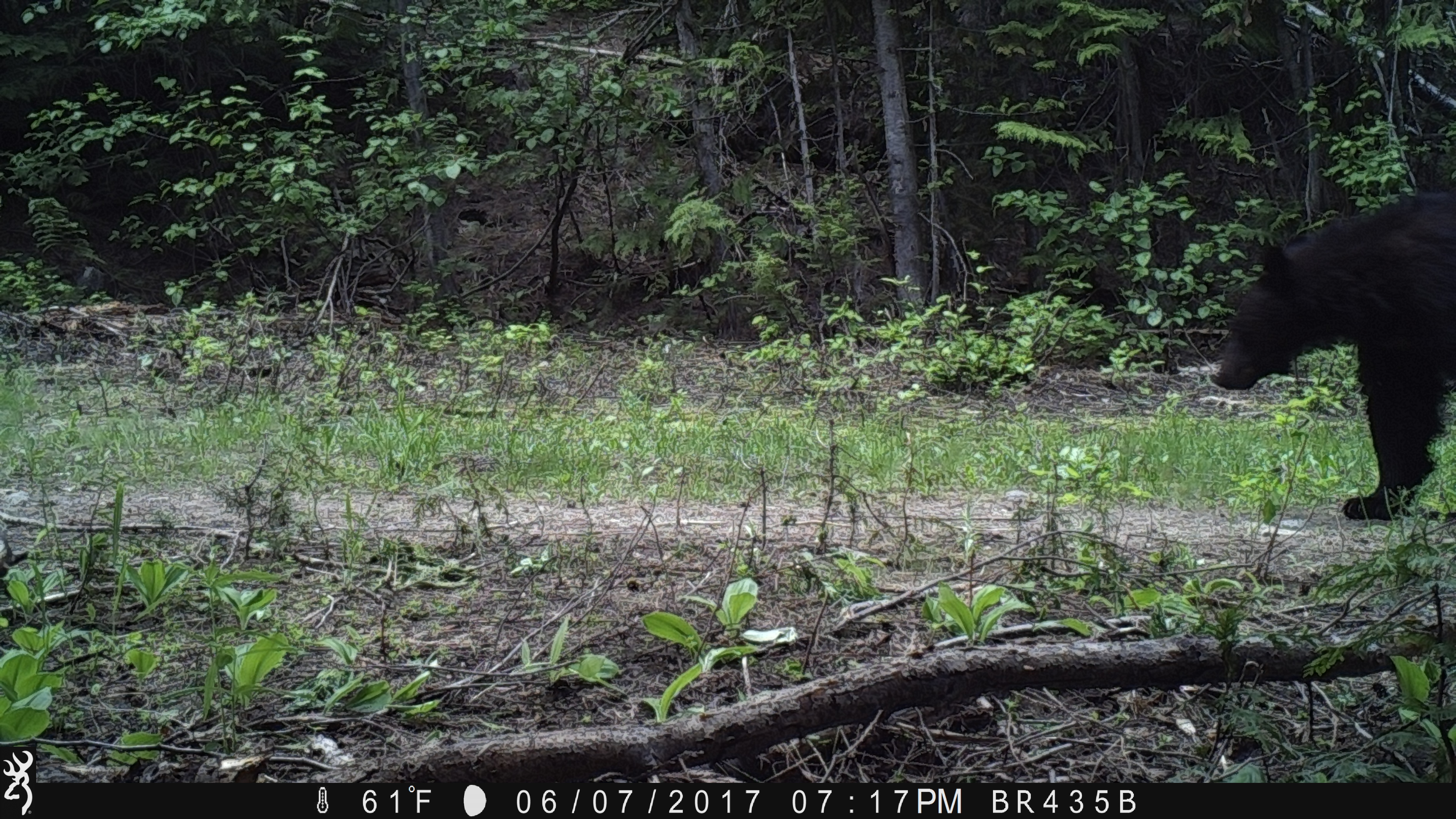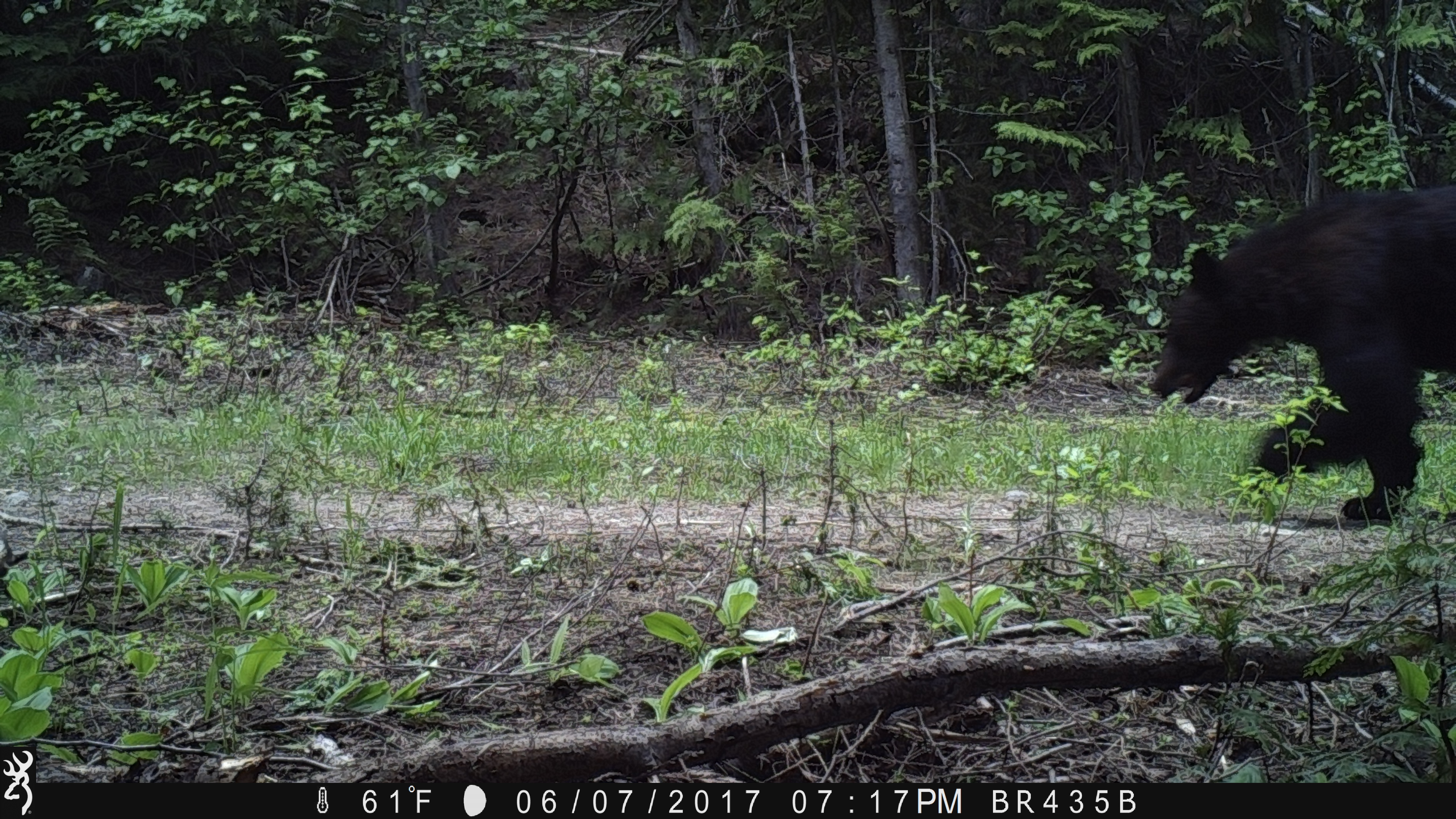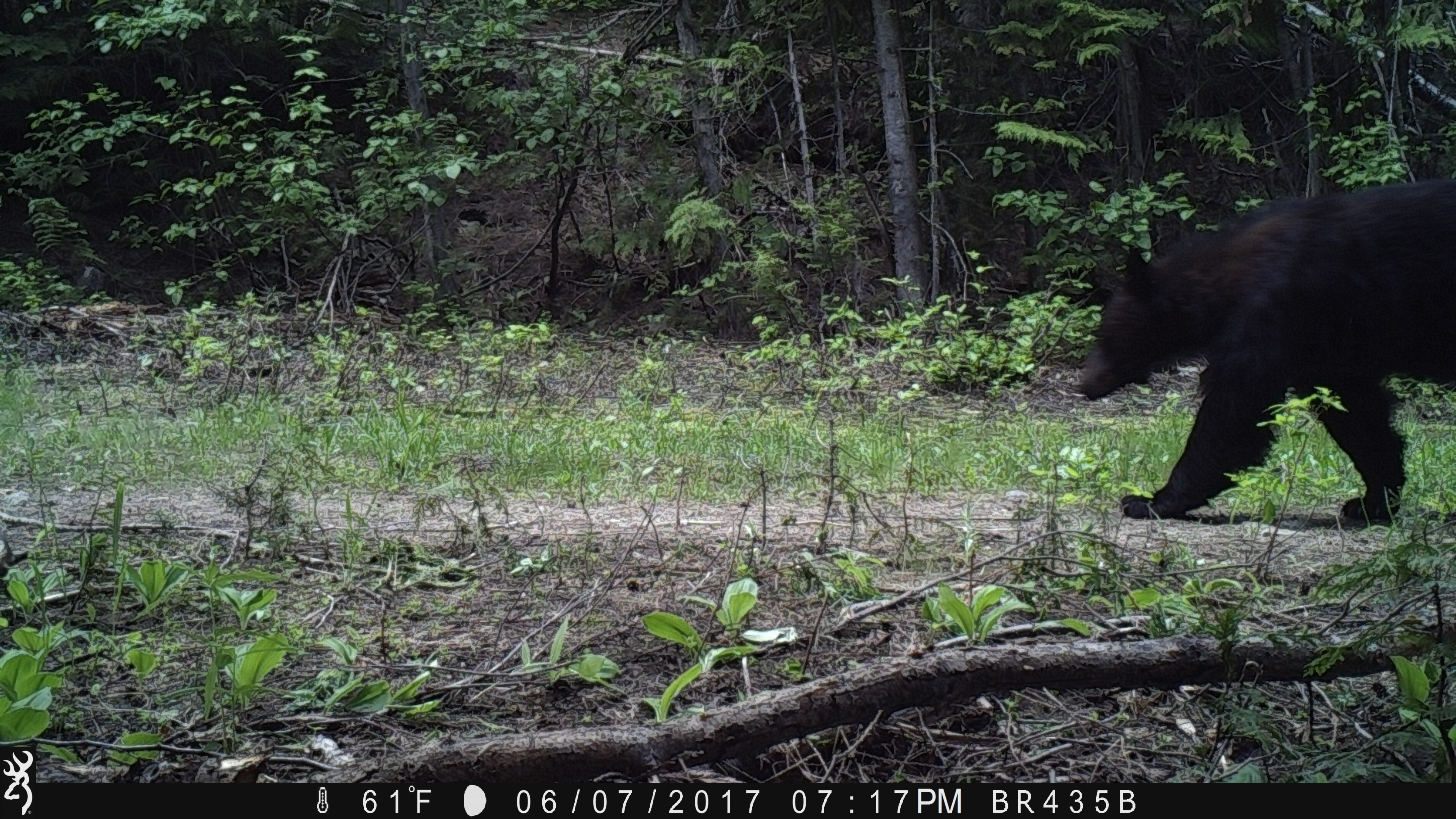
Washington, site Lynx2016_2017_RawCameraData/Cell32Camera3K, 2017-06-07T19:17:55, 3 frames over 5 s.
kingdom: Animalia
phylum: Chordata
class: Mammalia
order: Carnivora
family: Ursidae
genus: Ursus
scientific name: Ursus americanus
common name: american black bear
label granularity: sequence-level